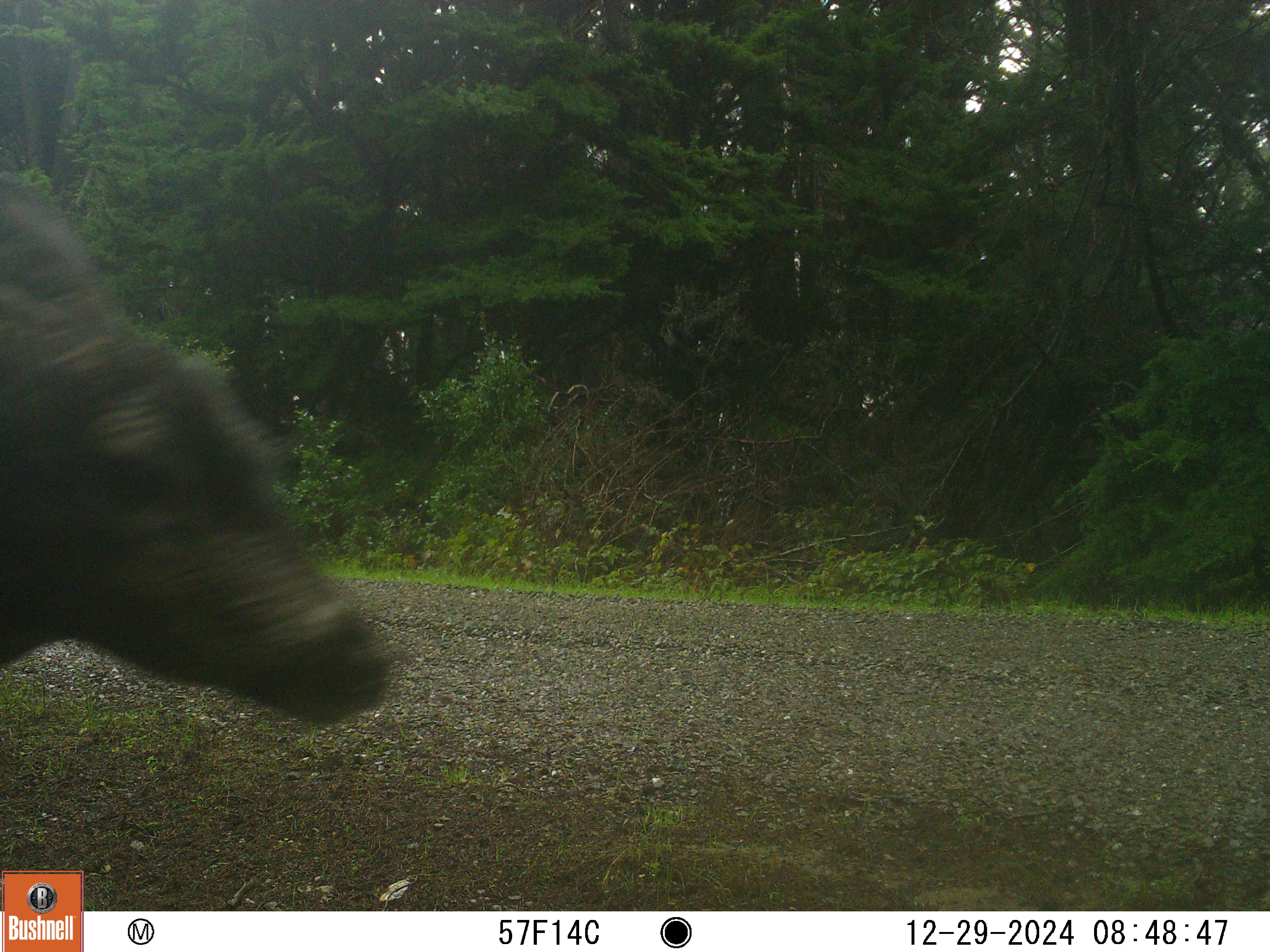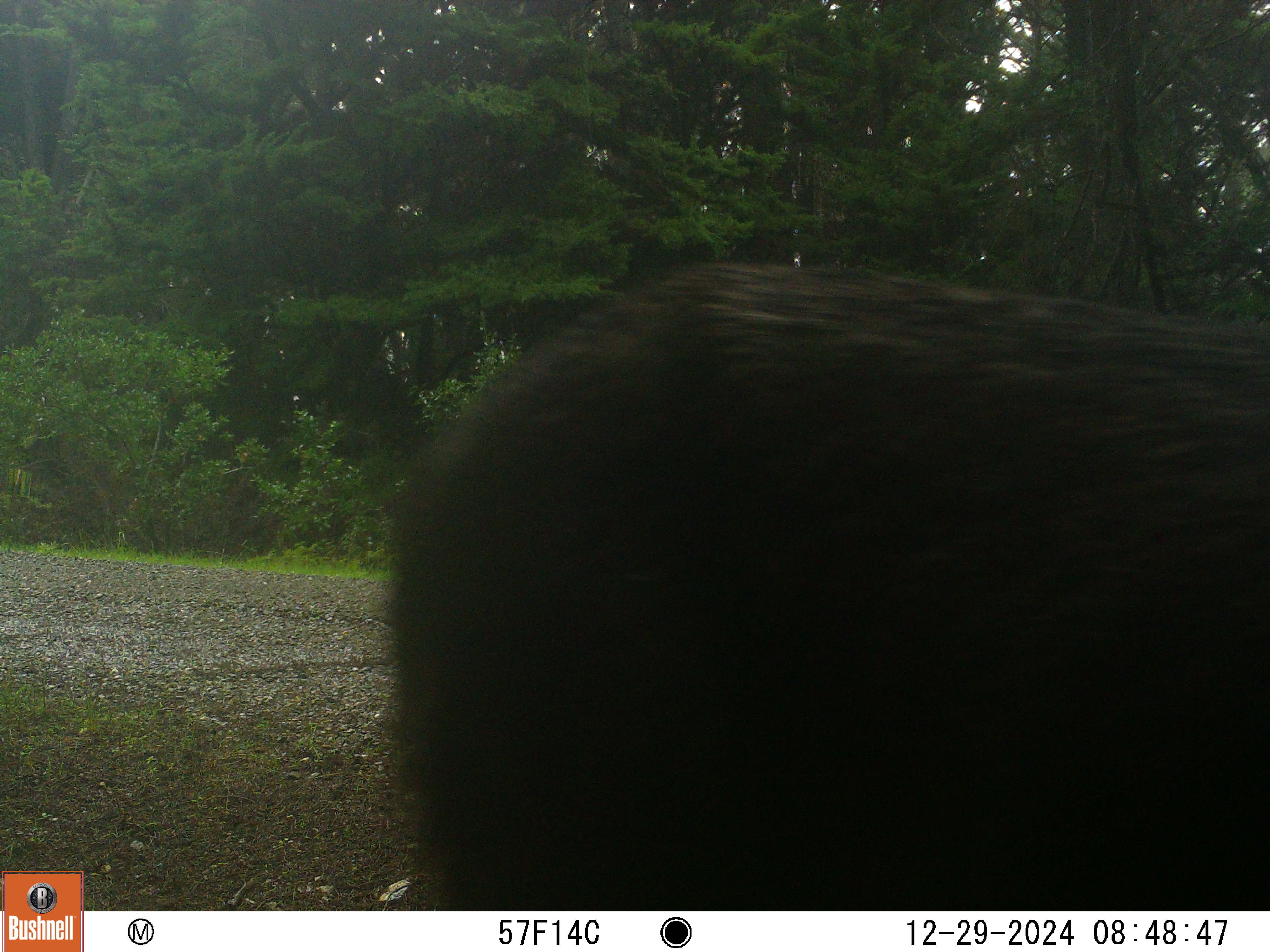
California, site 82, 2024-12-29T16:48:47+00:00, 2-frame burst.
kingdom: Animalia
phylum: Chordata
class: Mammalia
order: Artiodactyla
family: Cervidae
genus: Odocoileus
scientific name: Odocoileus hemionus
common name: mule deer